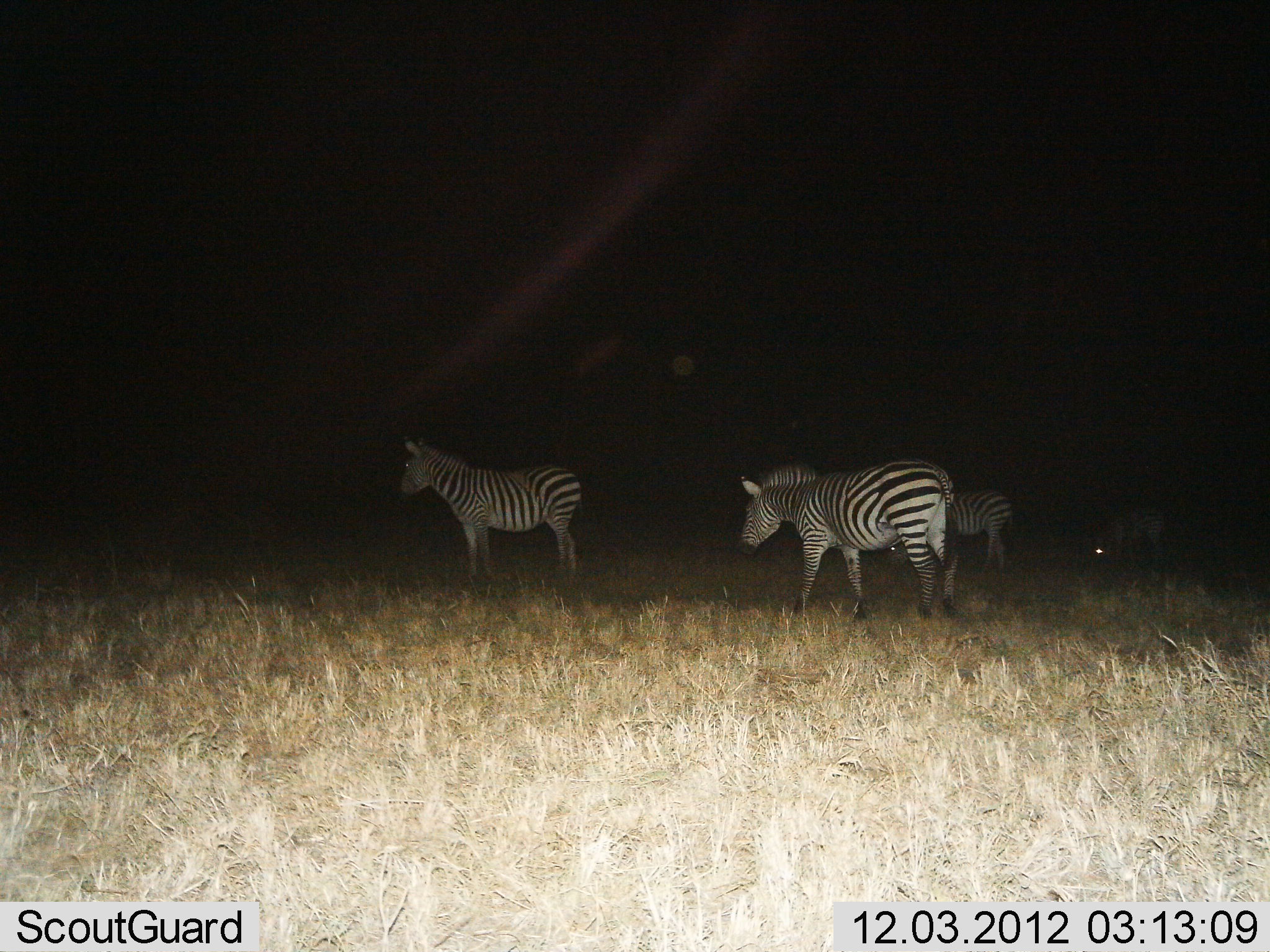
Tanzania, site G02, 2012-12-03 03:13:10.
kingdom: Animalia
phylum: Chordata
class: Mammalia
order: Perissodactyla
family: Equidae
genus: Equus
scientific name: Equus quagga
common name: plains zebra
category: zebra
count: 4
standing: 86%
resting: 0%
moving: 38%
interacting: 0%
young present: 0%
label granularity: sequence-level